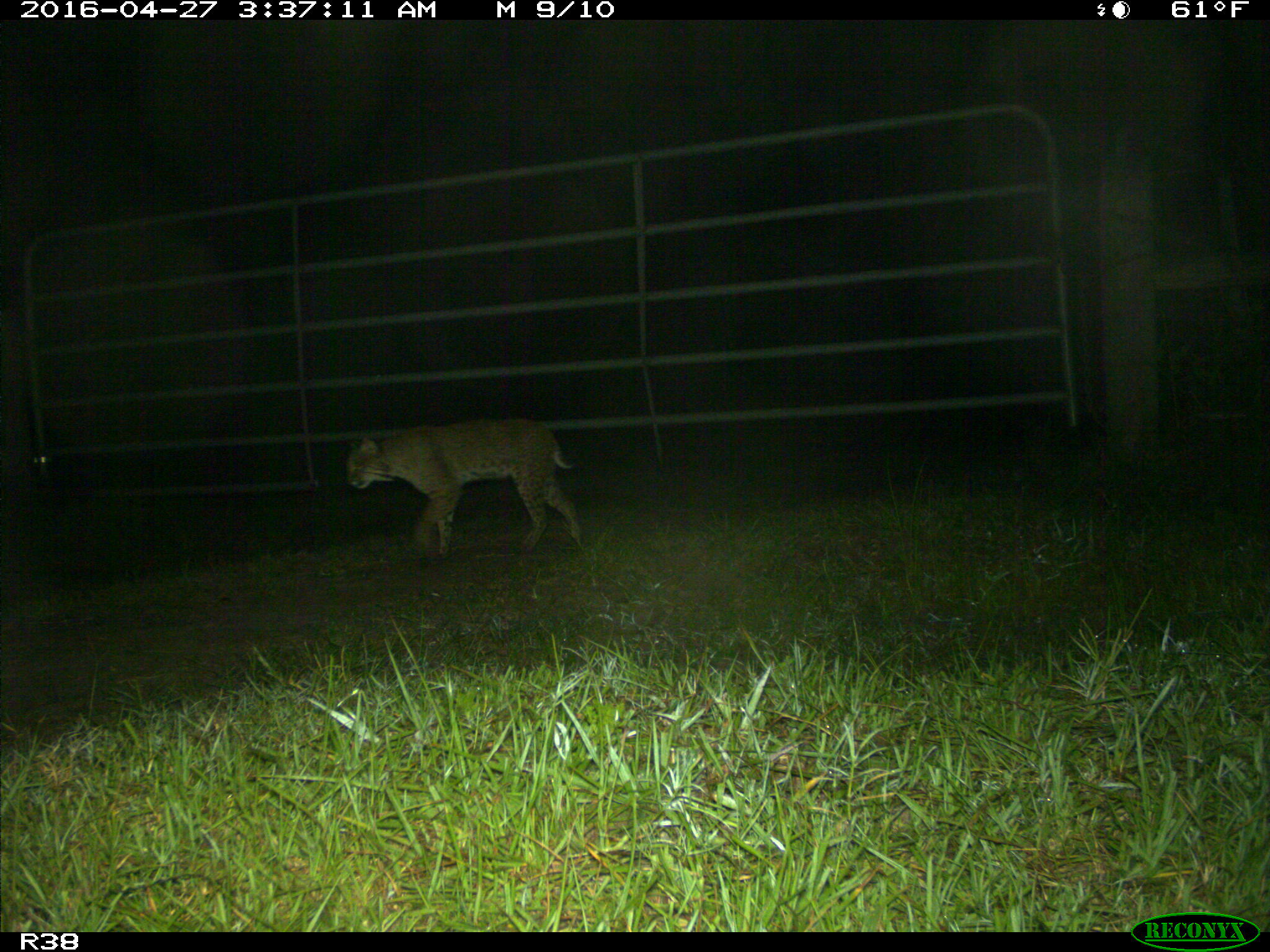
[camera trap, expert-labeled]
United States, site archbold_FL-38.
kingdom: Animalia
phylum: Chordata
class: Mammalia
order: Carnivora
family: Felidae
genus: Lynx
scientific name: Lynx rufus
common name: bobcat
Lynx rufus (bobcat).